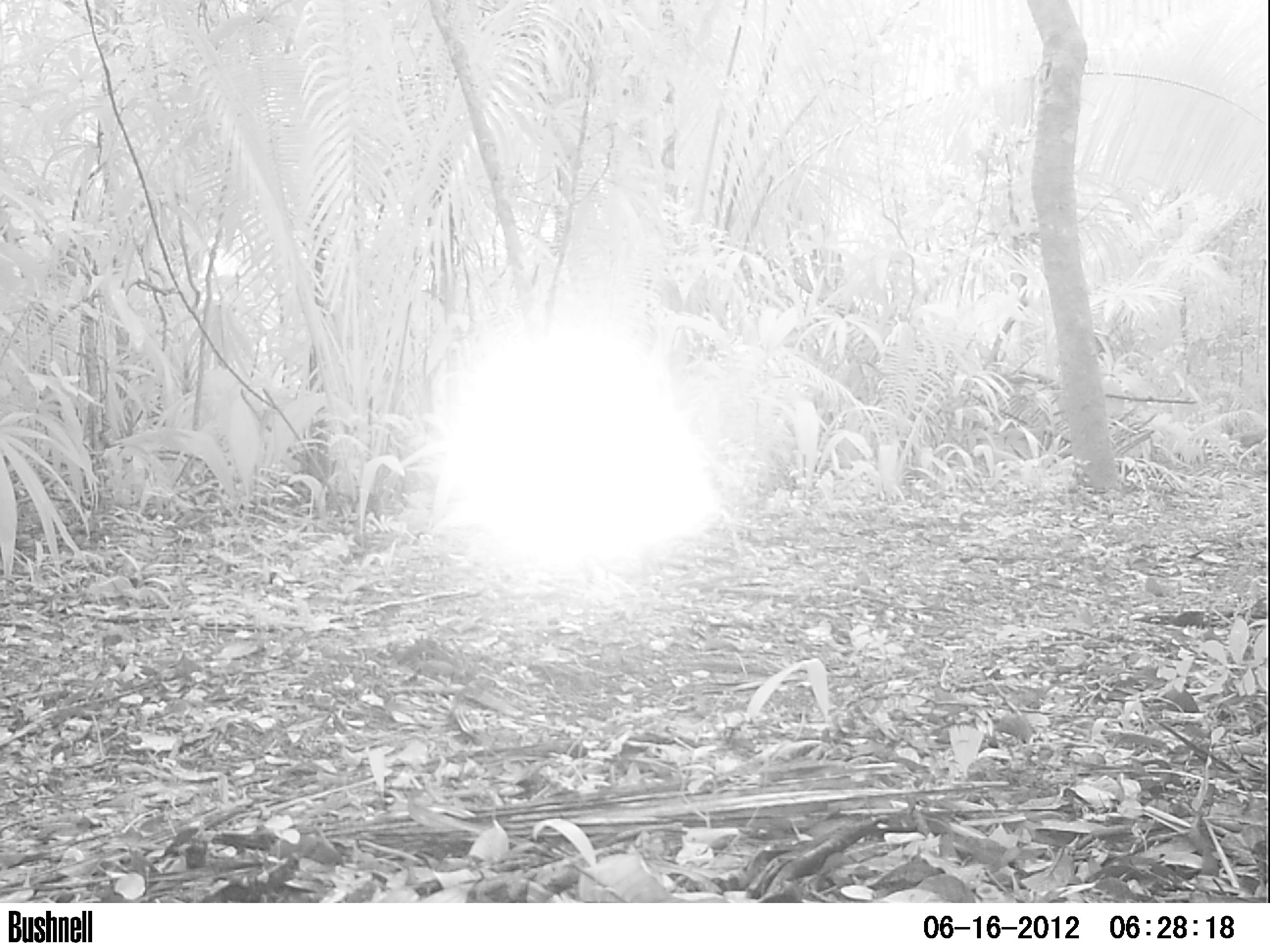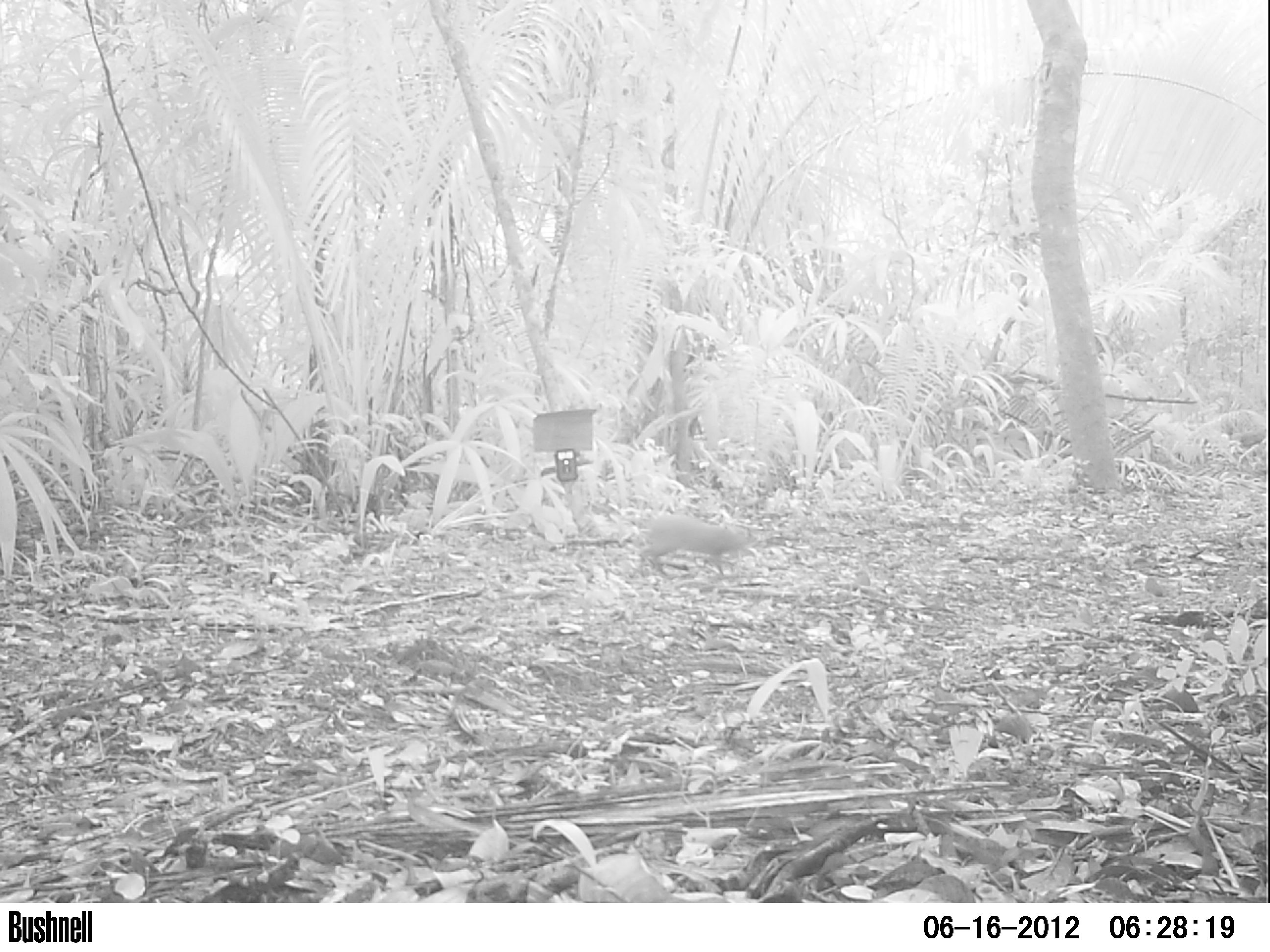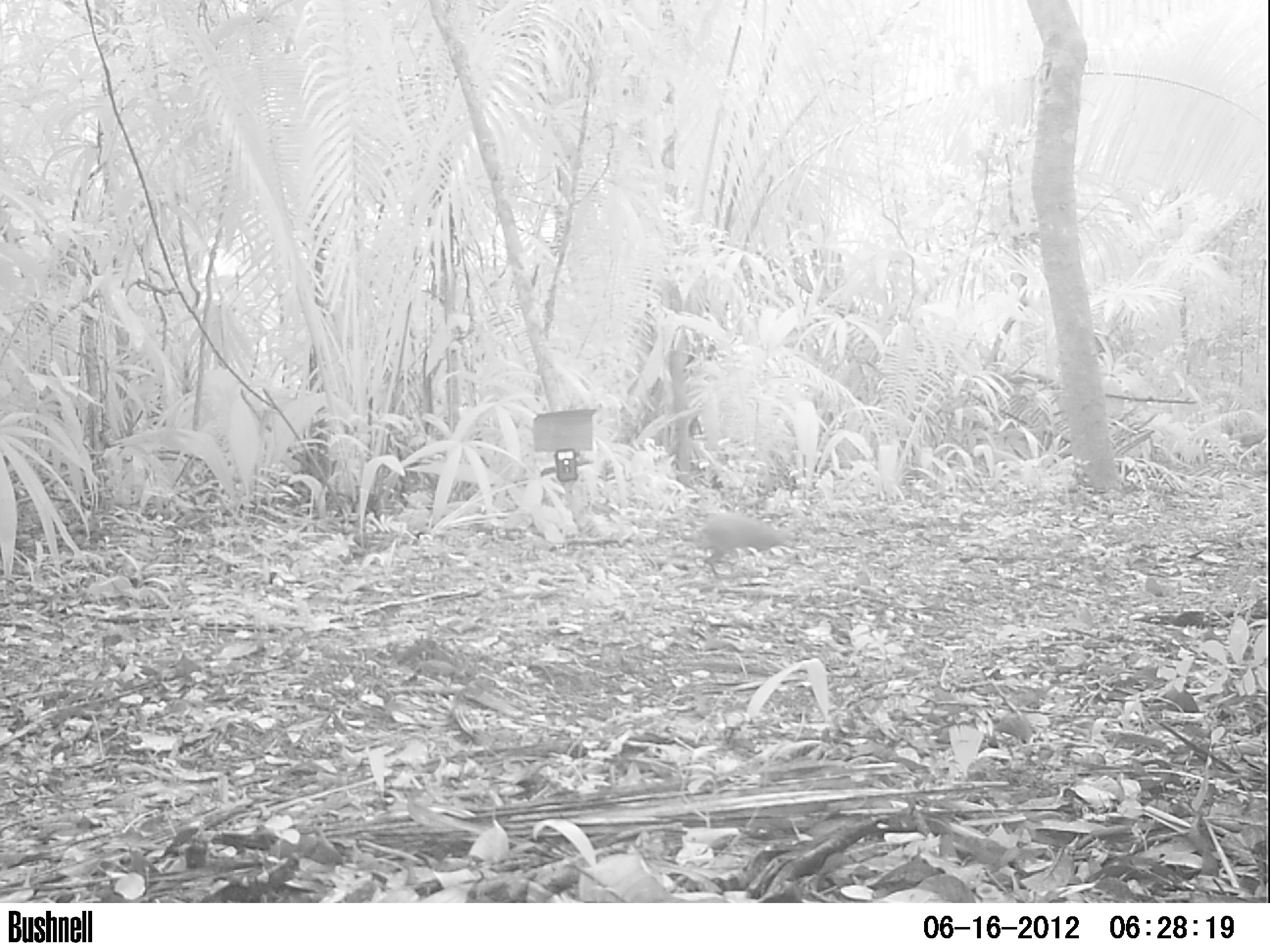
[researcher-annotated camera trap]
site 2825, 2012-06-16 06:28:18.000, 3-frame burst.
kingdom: Animalia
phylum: Chordata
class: Mammalia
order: Rodentia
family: Dasyproctidae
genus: Dasyprocta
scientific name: Dasyprocta punctata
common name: central american agouti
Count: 1.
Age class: adult.